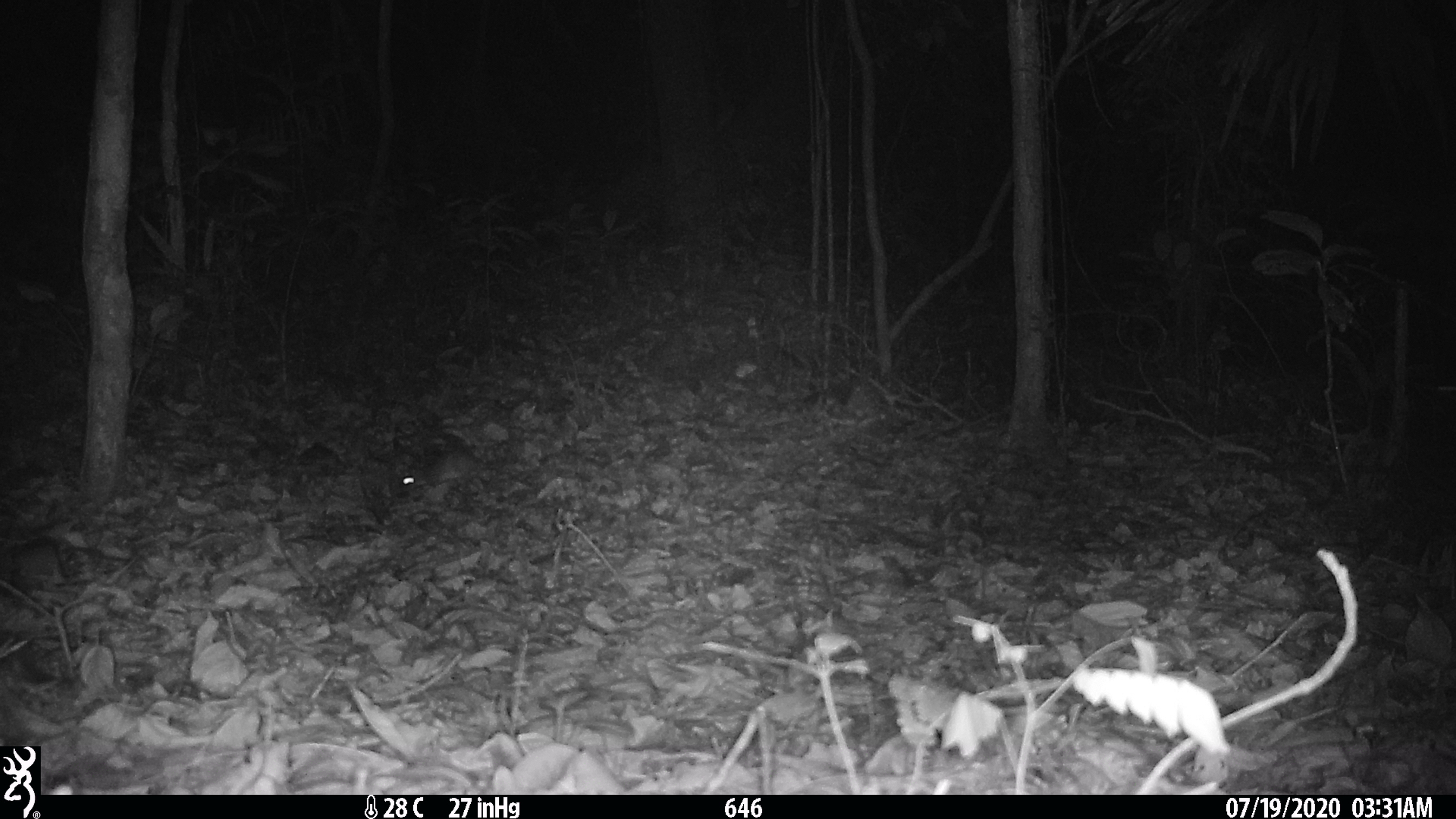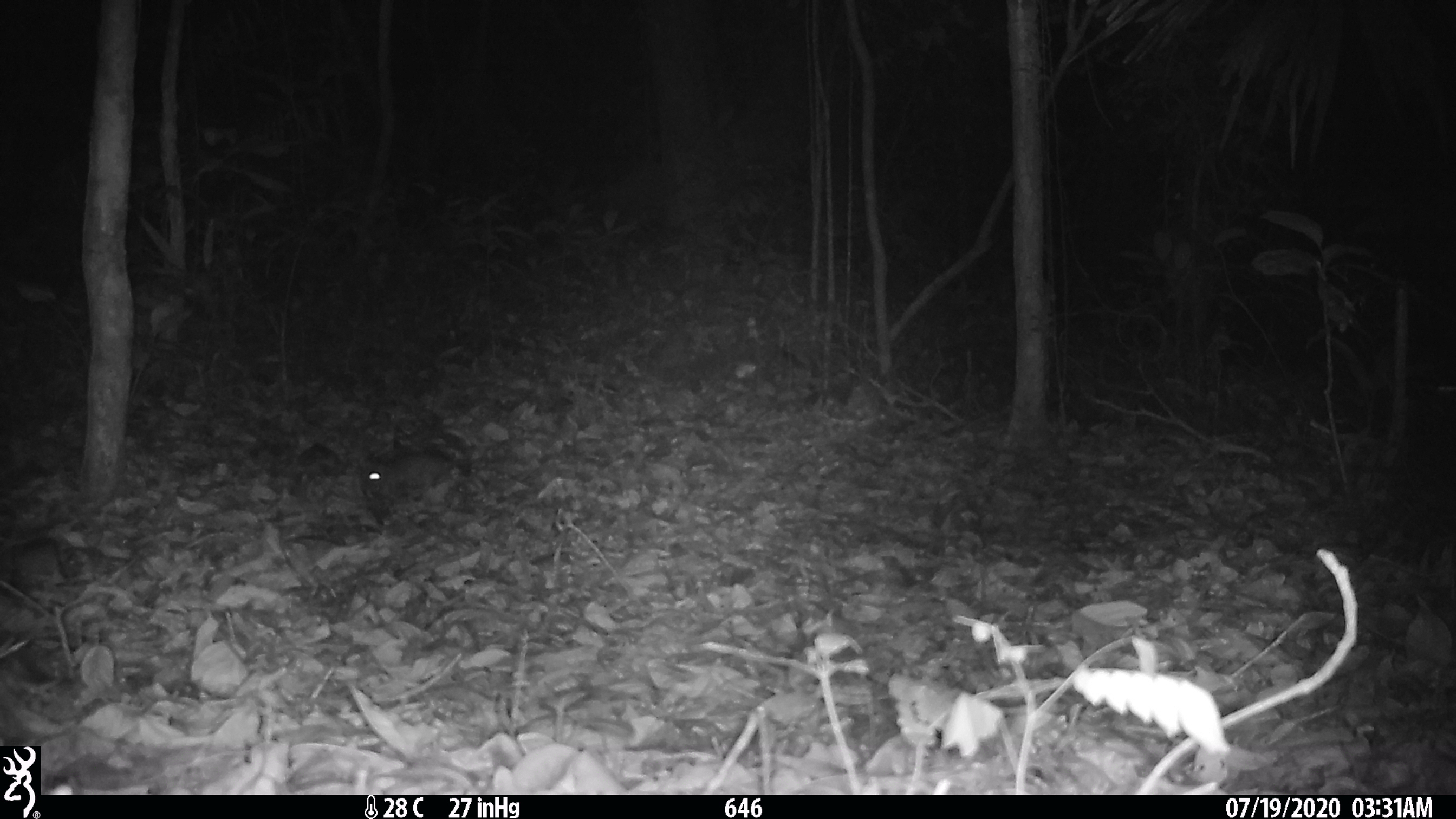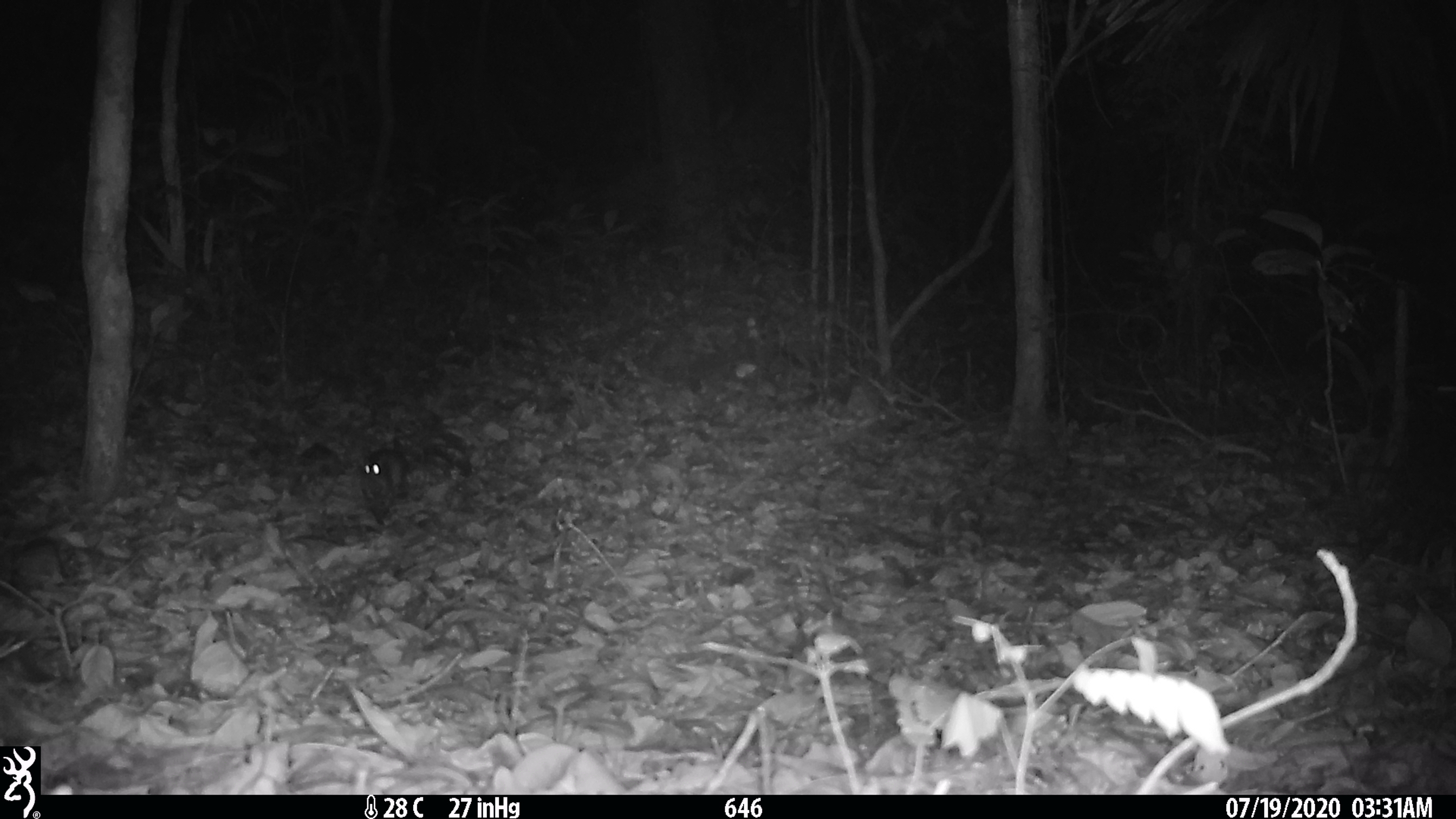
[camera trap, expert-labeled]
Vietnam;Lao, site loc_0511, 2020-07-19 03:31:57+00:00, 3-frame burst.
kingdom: Animalia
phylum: Chordata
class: Mammalia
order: Rodentia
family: Muridae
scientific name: Muridae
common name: old-world mice and rats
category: unidentified murid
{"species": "unidentified murid (old-world mice and rats) (Muridae)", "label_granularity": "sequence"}